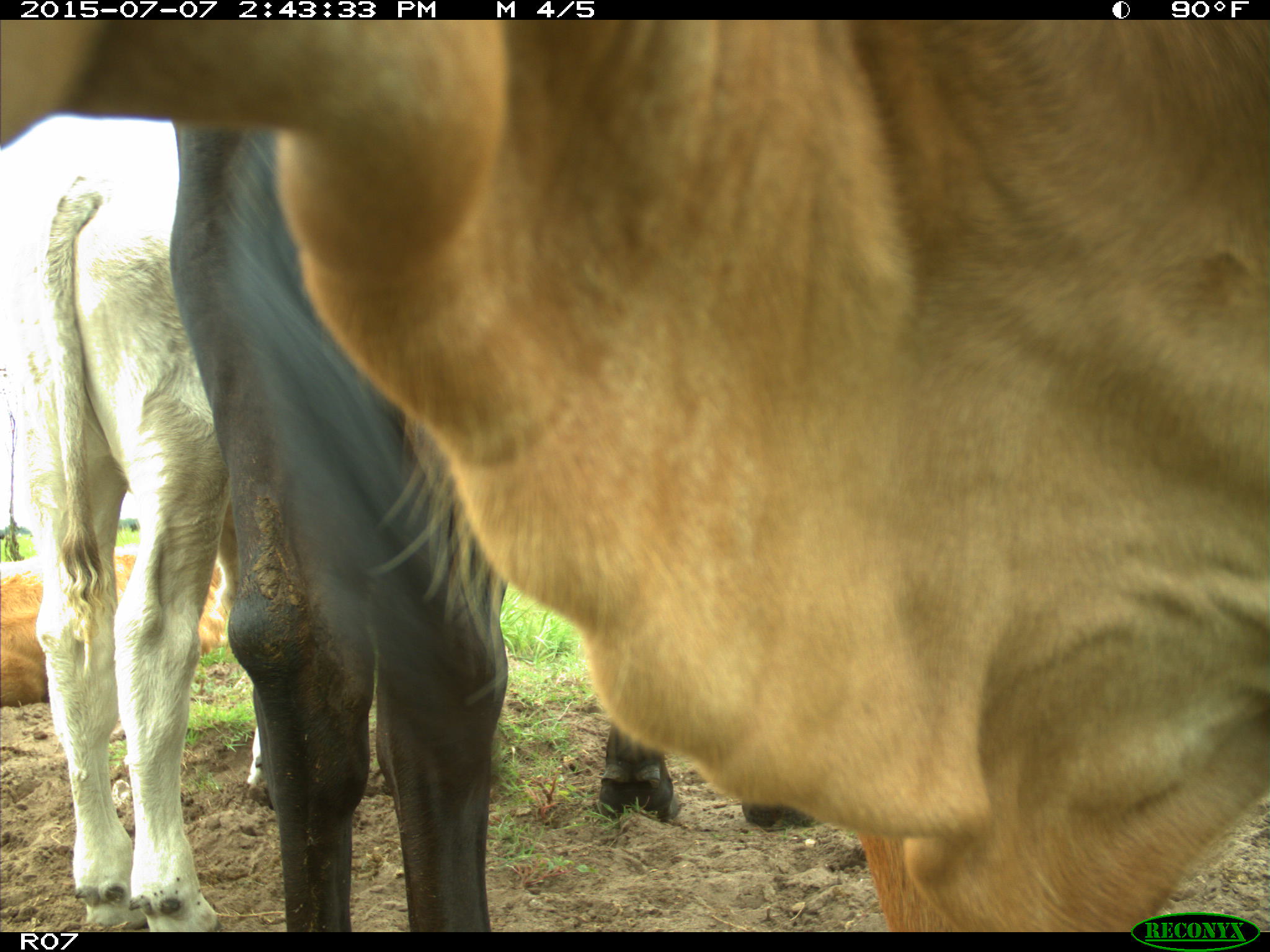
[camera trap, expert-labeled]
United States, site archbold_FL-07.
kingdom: Animalia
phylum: Chordata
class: Mammalia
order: Artiodactyla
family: Bovidae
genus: Bos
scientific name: Bos taurus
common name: domestic cow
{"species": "Bos taurus (domestic cow)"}